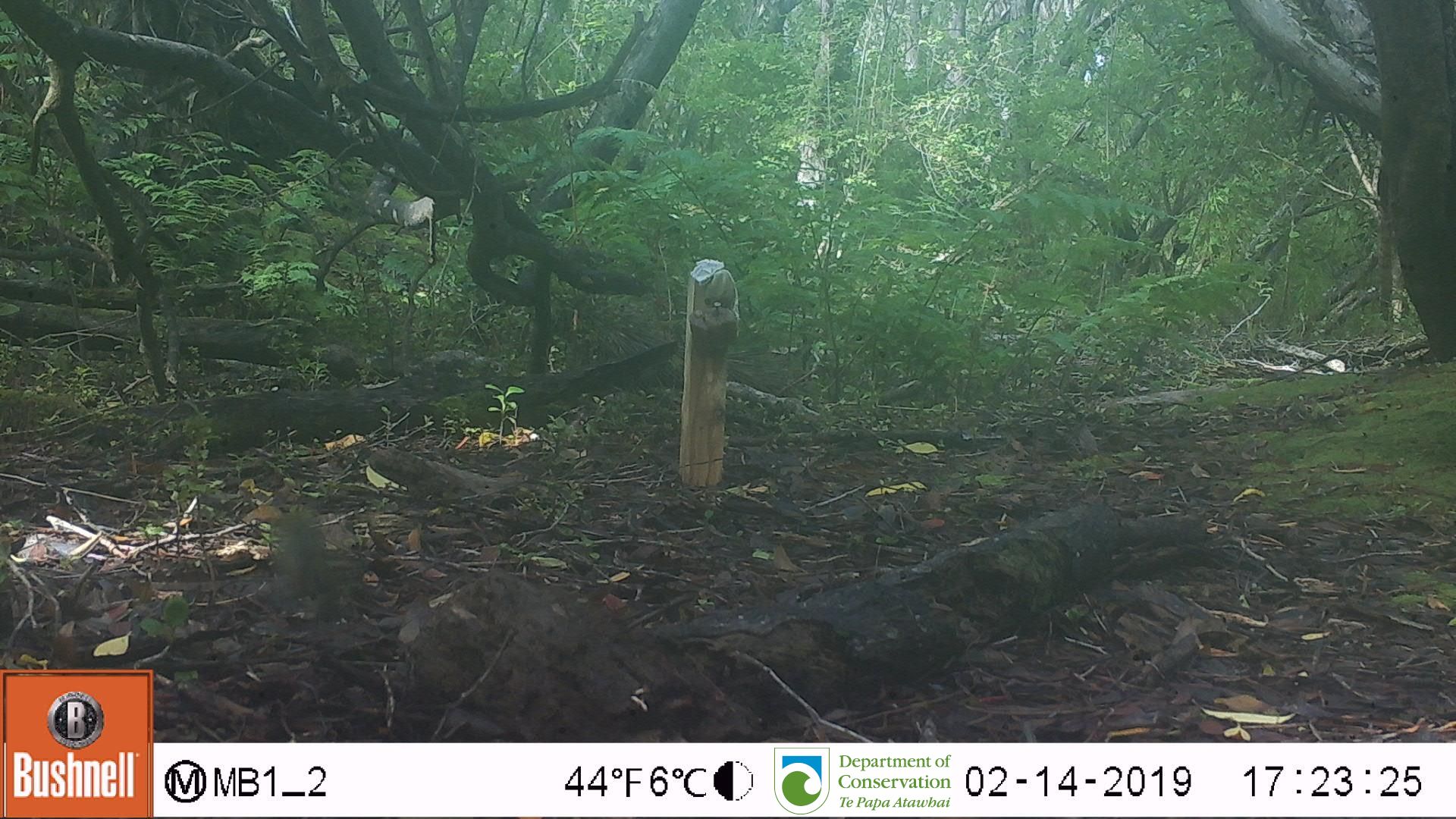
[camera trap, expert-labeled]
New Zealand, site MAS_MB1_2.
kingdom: Animalia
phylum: Chordata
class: Aves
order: Passeriformes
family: Zosteropidae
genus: Zosterops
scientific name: Zosterops lateralis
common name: silvereye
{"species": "silvereye (Zosterops lateralis)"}